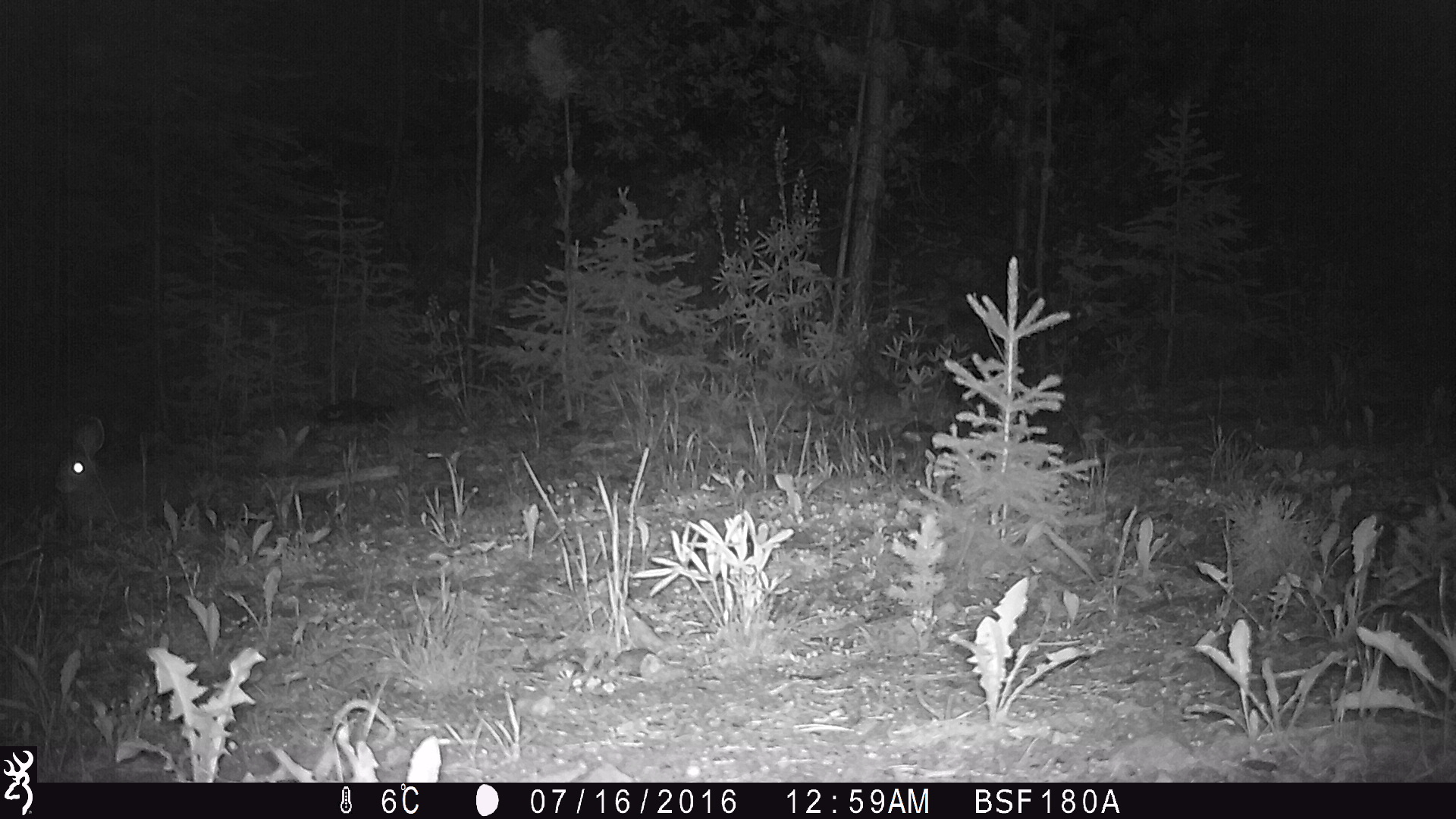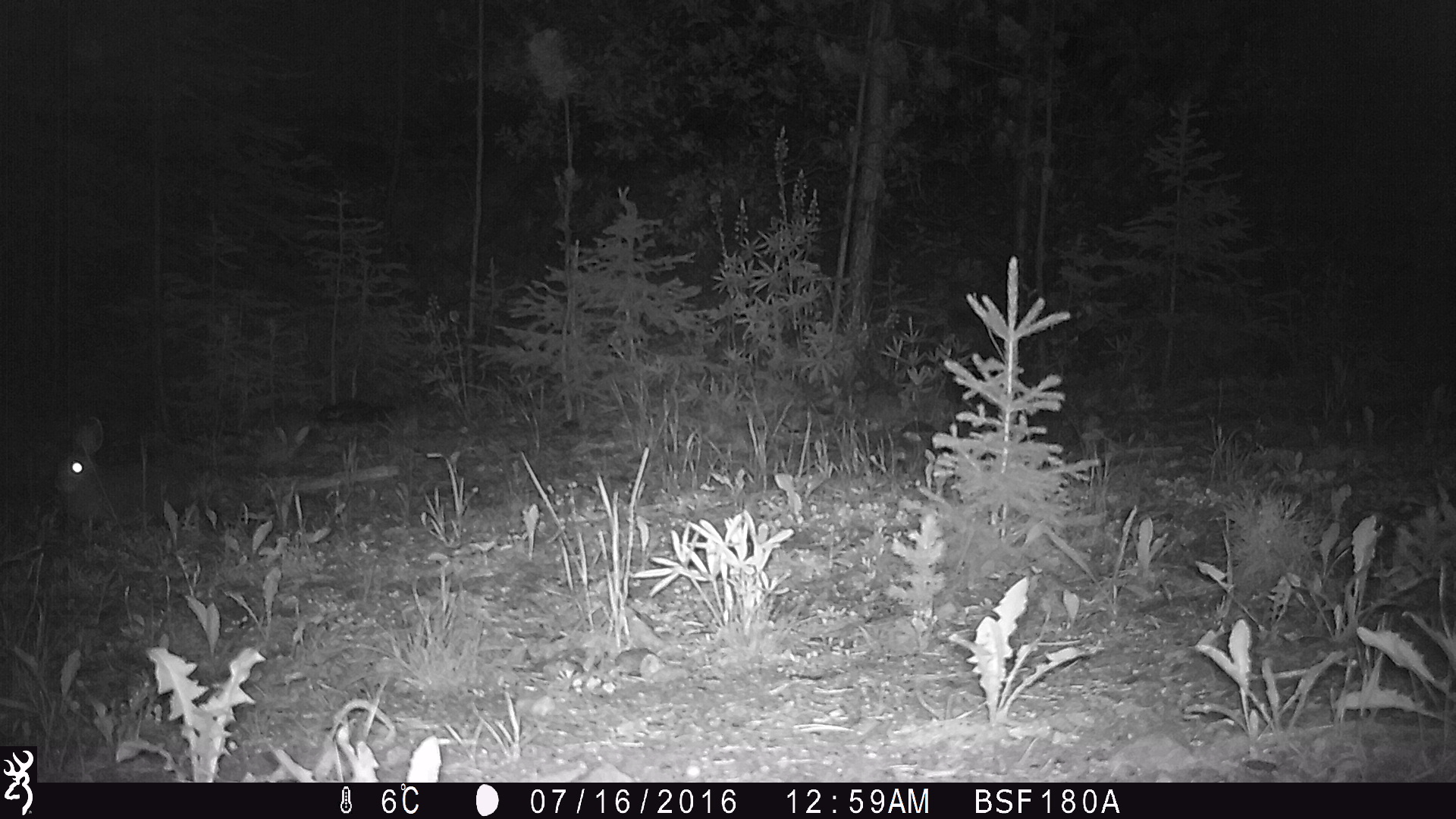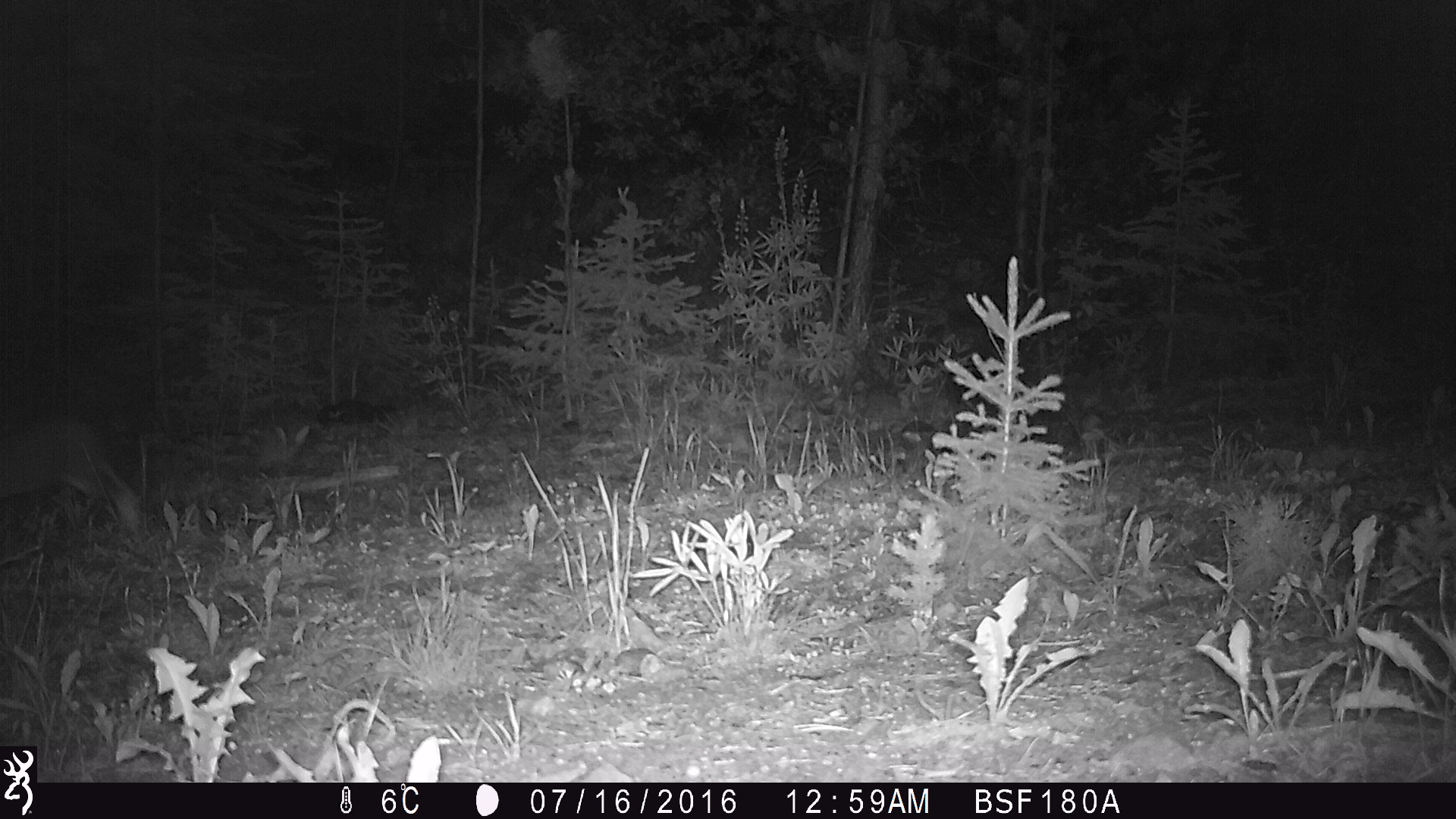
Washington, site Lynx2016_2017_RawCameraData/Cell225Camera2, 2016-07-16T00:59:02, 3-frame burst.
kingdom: Animalia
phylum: Chordata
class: Mammalia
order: Lagomorpha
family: Leporidae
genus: Lepus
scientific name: Lepus americanus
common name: snowshoe hare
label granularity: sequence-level